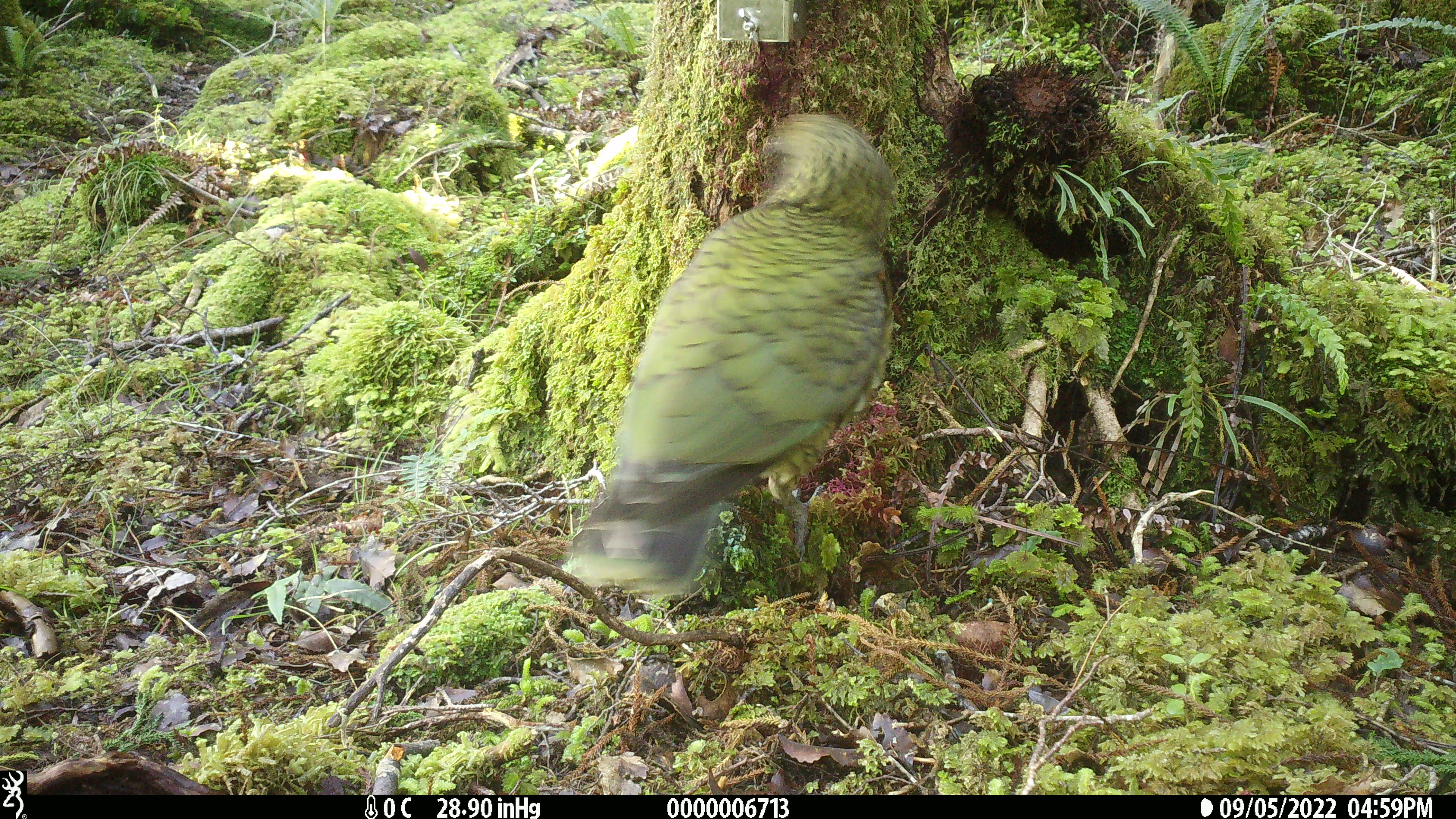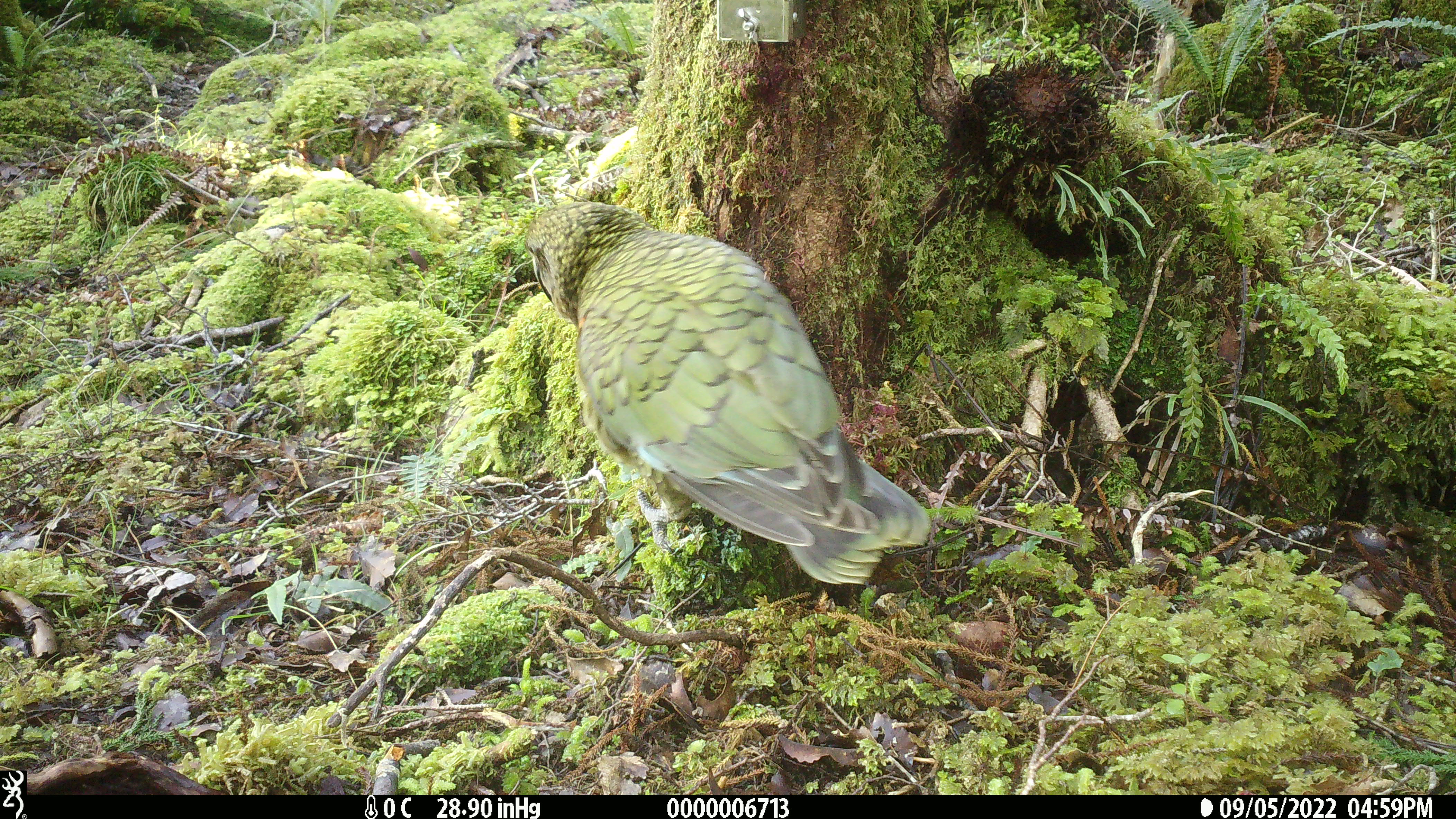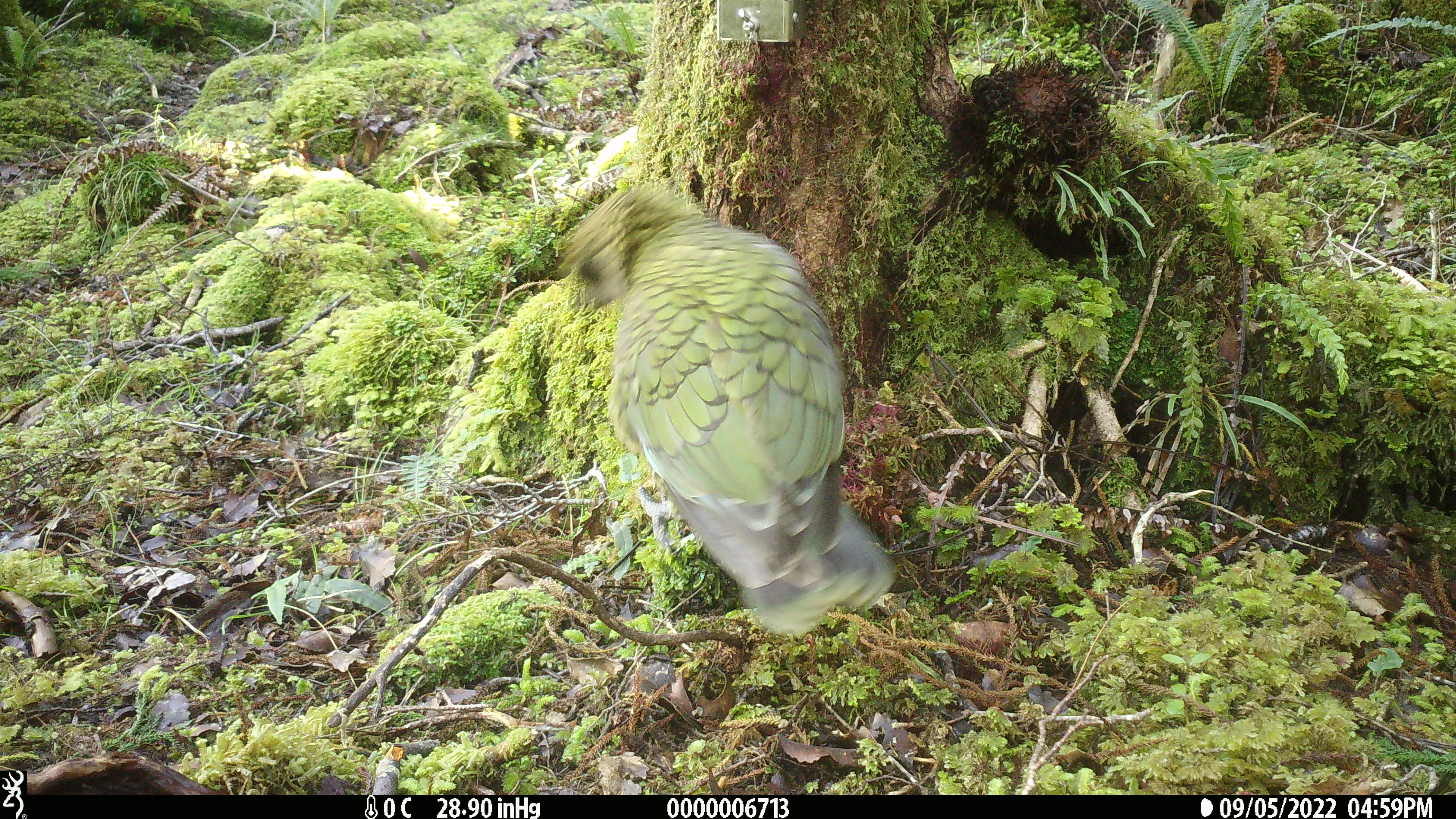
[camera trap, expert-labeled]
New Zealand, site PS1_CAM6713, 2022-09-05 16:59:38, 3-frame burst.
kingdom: Animalia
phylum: Chordata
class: Aves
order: Psittaciformes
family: Strigopidae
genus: Nestor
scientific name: Nestor notabilis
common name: kea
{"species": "kea (Nestor notabilis)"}